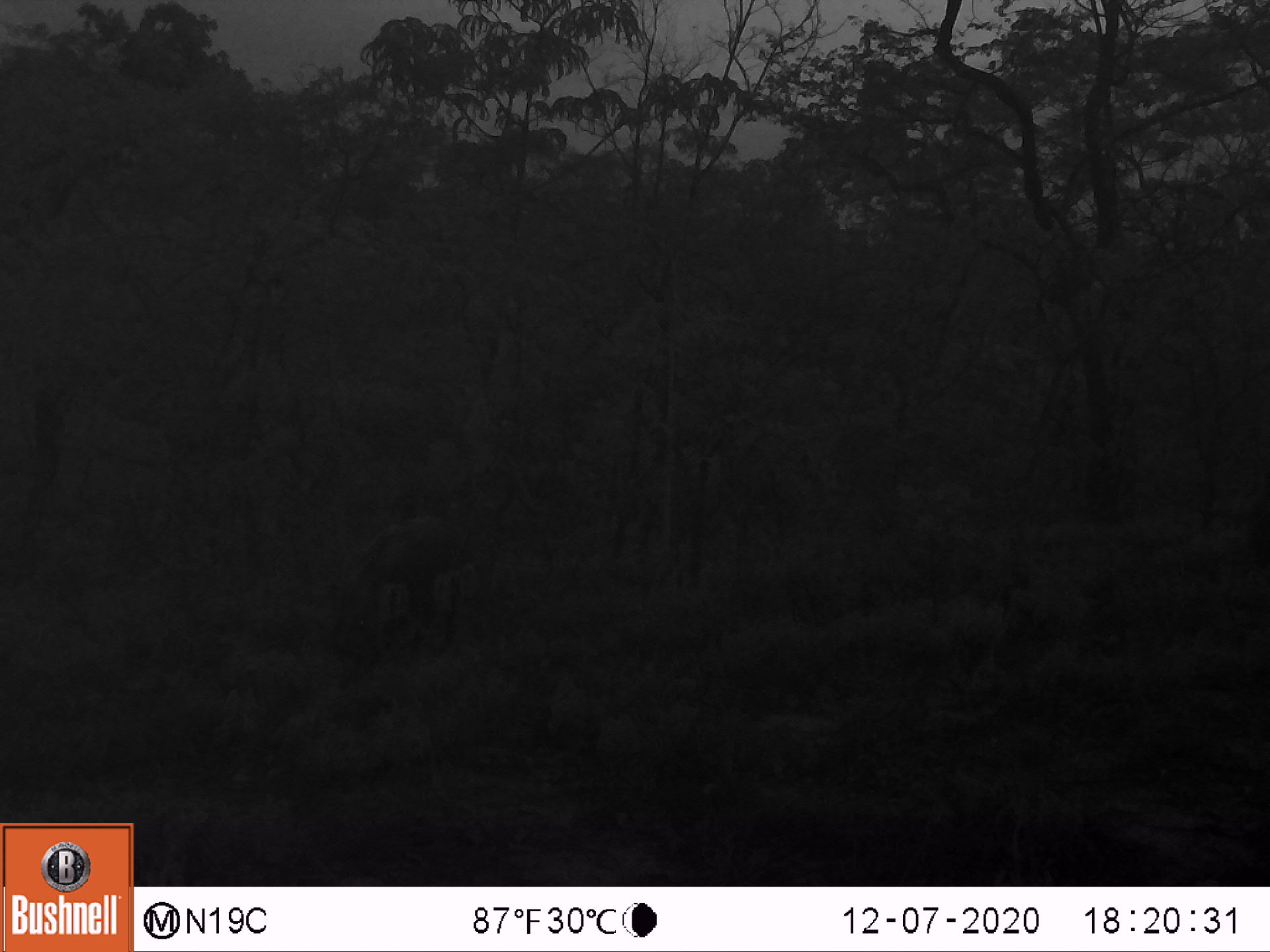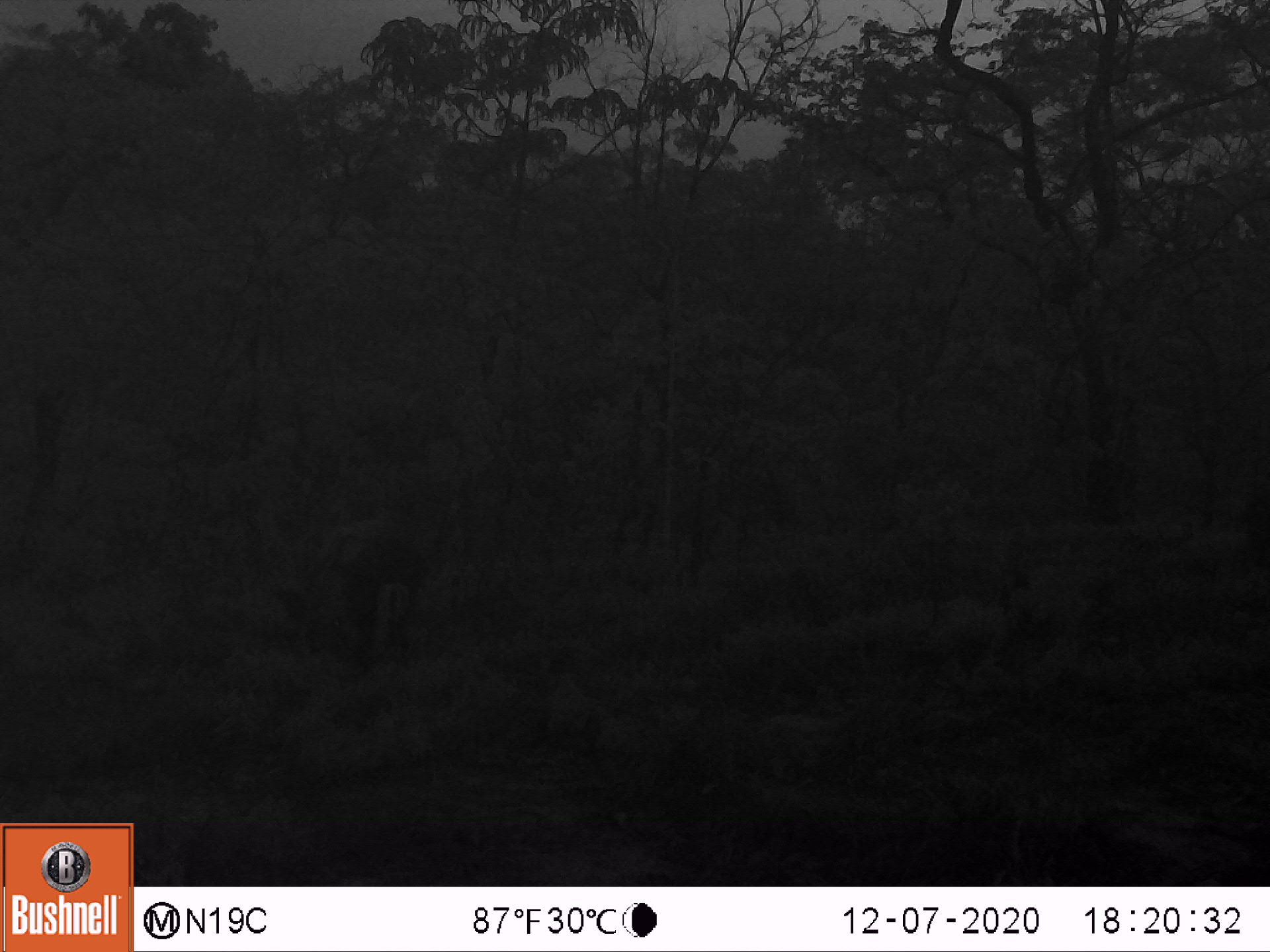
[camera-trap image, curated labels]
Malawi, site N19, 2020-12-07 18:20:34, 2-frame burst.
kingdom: Animalia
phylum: Chordata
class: Mammalia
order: Artiodactyla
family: Suidae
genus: Potamochoerus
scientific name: Potamochoerus larvatus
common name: bushpig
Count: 1.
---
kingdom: Animalia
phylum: Chordata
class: Mammalia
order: Artiodactyla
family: Bovidae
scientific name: Antilopinae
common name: small antelope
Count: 1.